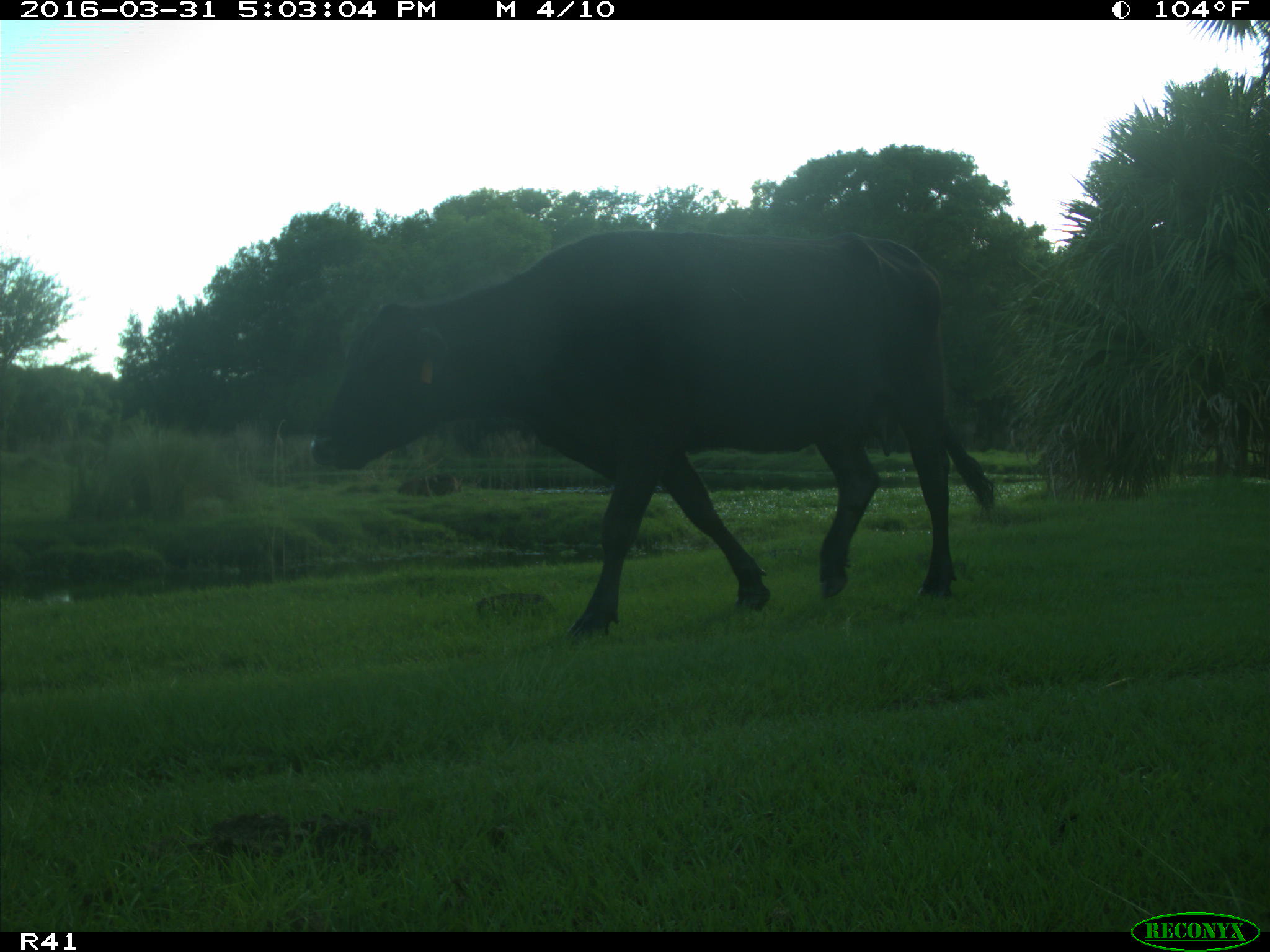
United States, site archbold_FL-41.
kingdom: Animalia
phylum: Chordata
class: Mammalia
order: Artiodactyla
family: Bovidae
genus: Bos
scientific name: Bos taurus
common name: domestic cow